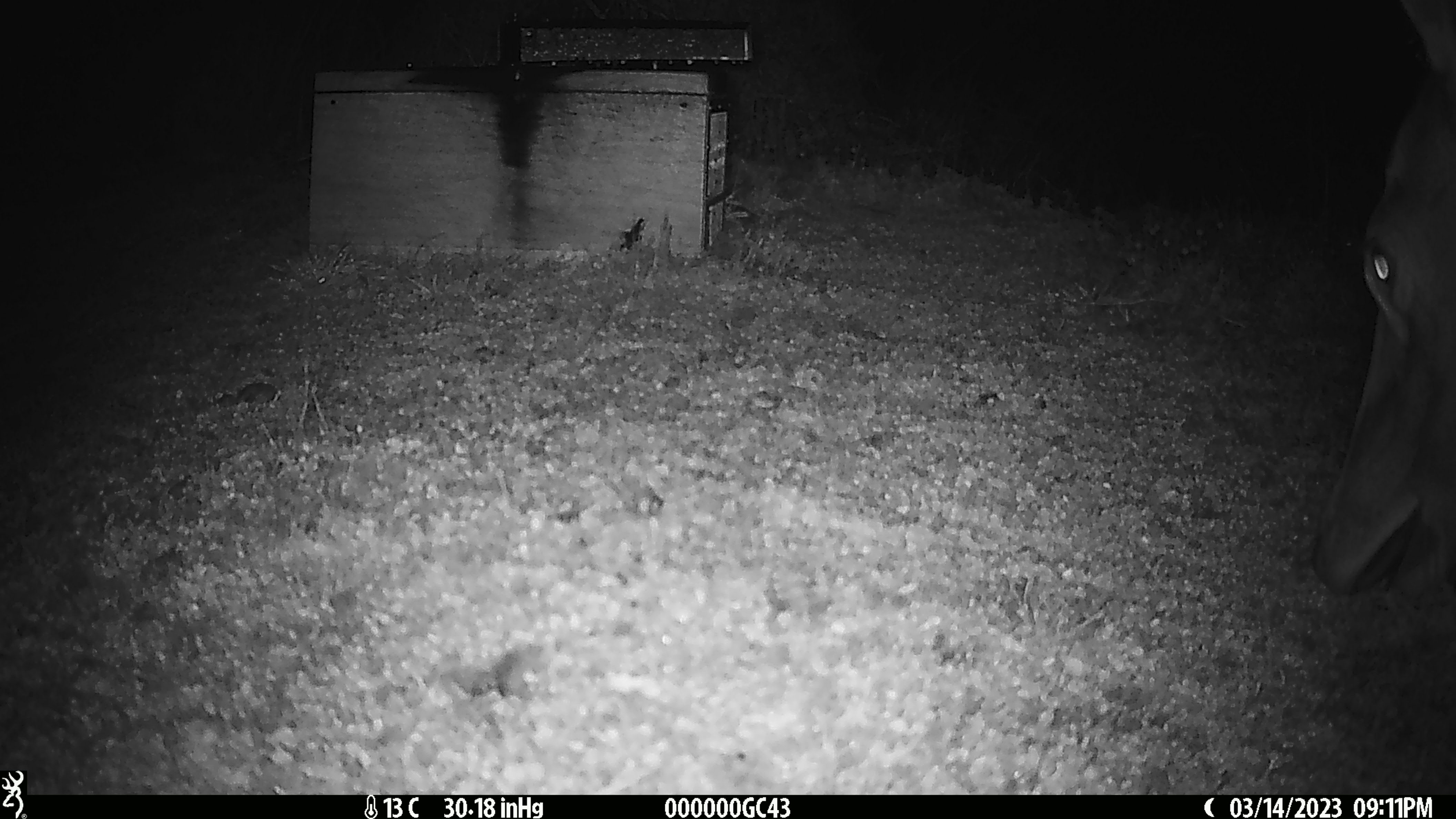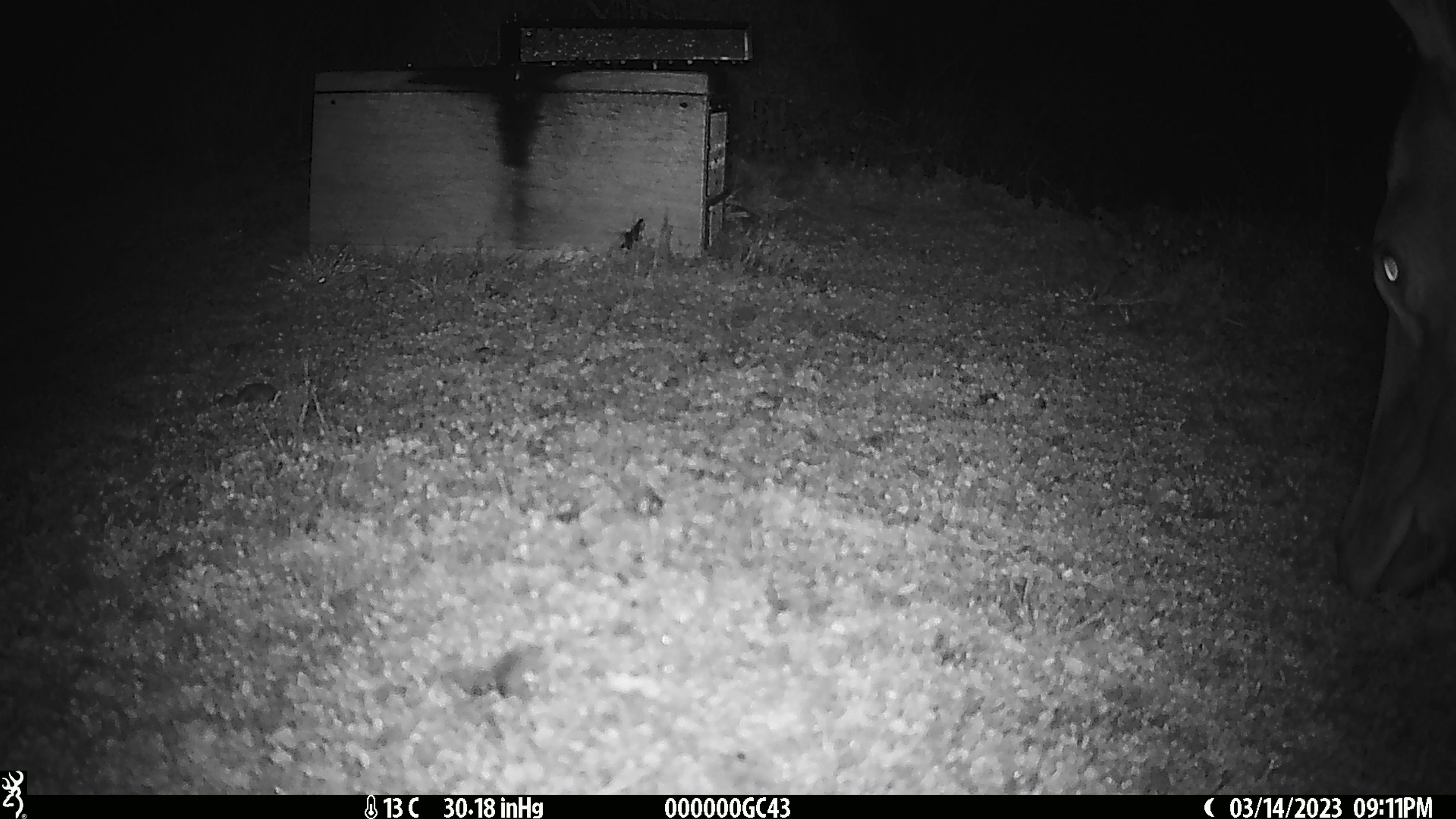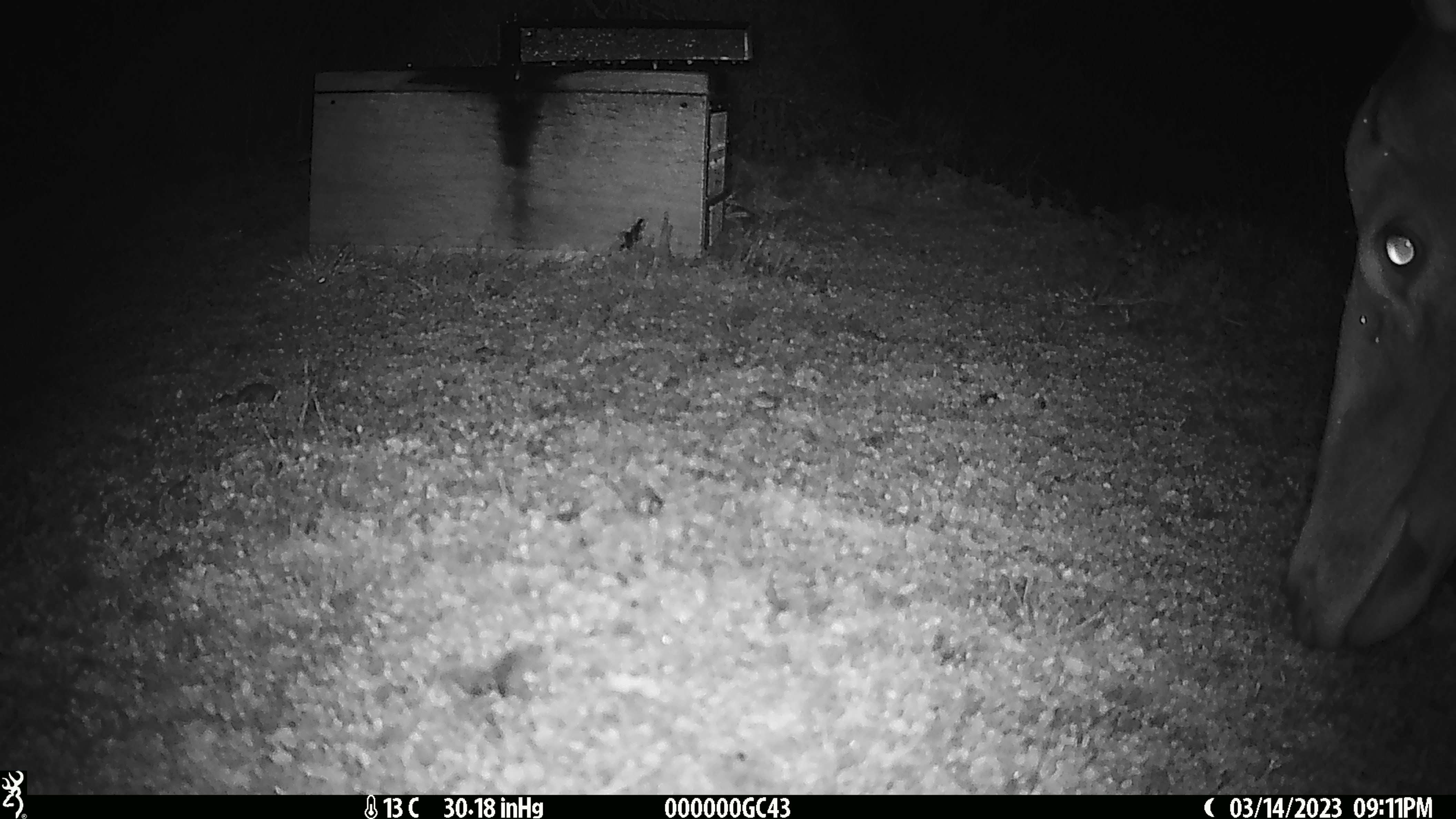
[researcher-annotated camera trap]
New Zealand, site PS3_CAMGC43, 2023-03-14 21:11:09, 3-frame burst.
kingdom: Animalia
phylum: Chordata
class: Mammalia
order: Artiodactyla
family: Cervidae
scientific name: Cervidae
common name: deer